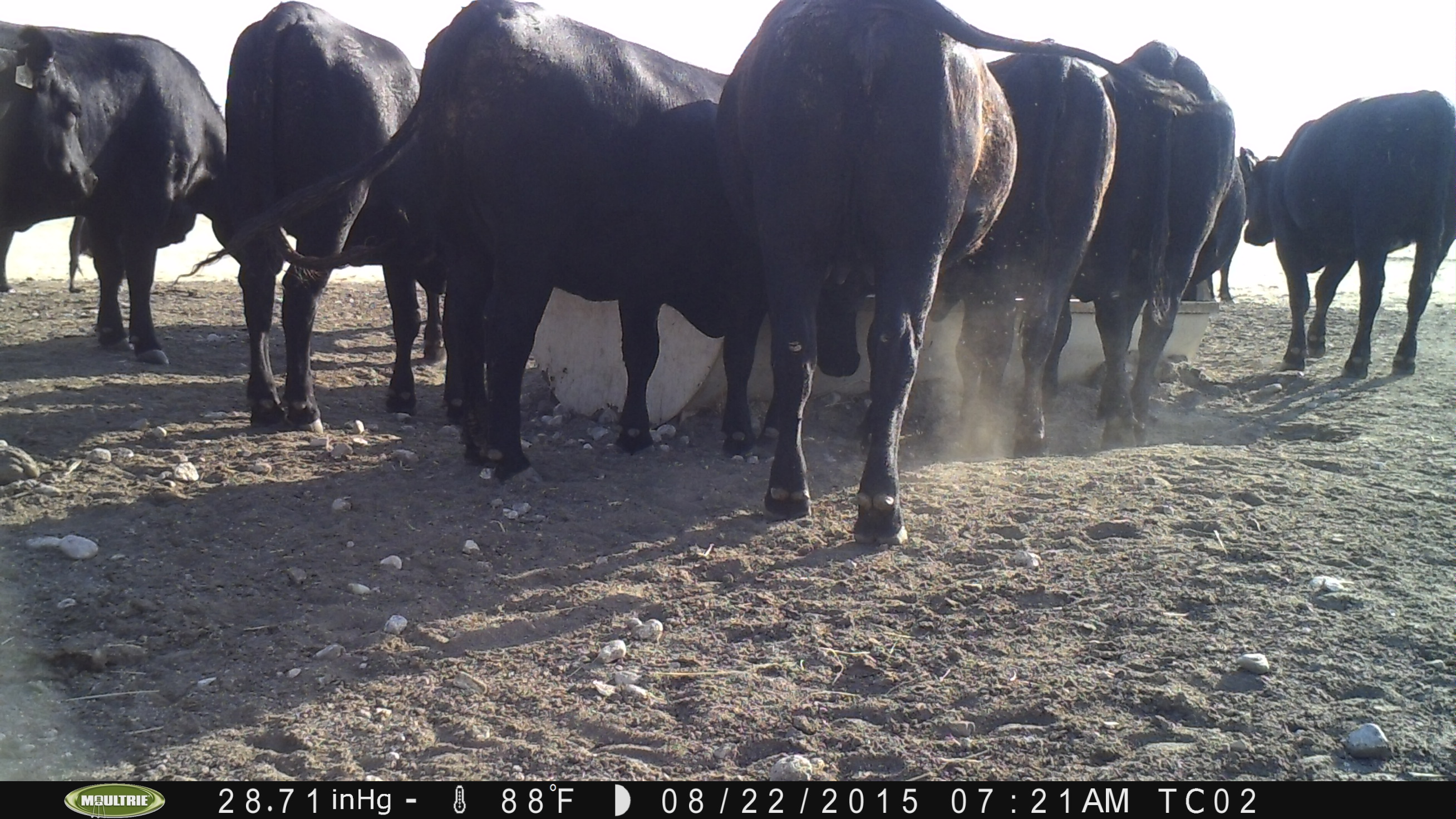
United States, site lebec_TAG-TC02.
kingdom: Animalia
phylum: Chordata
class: Mammalia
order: Artiodactyla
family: Bovidae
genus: Bos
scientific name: Bos taurus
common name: domestic cow